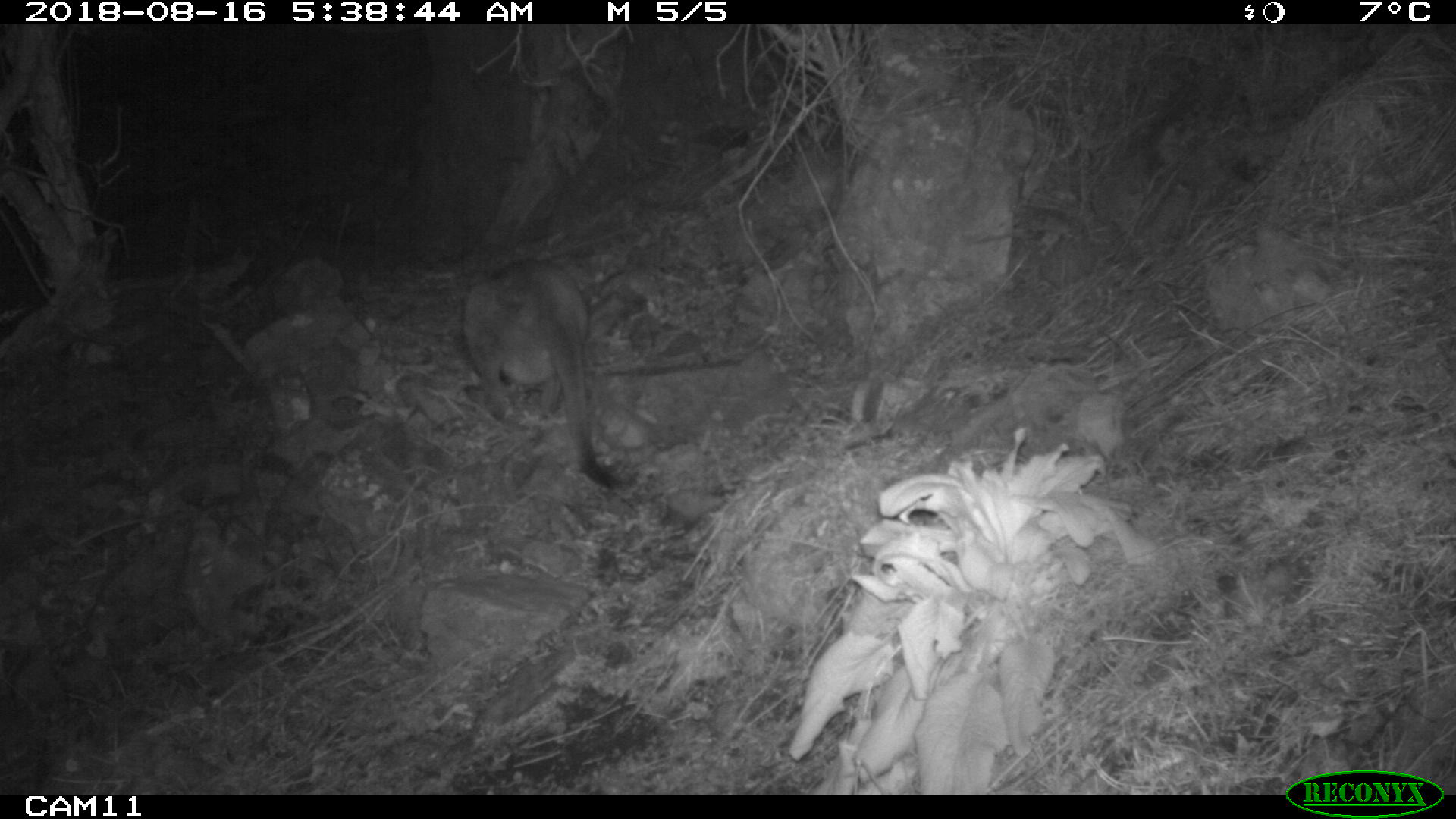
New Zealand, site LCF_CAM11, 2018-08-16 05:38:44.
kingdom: Animalia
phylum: Chordata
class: Mammalia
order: Diprotodontia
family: Macropodidae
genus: Notamacropus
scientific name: Notamacropus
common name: wallaby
Wallaby (Notamacropus).